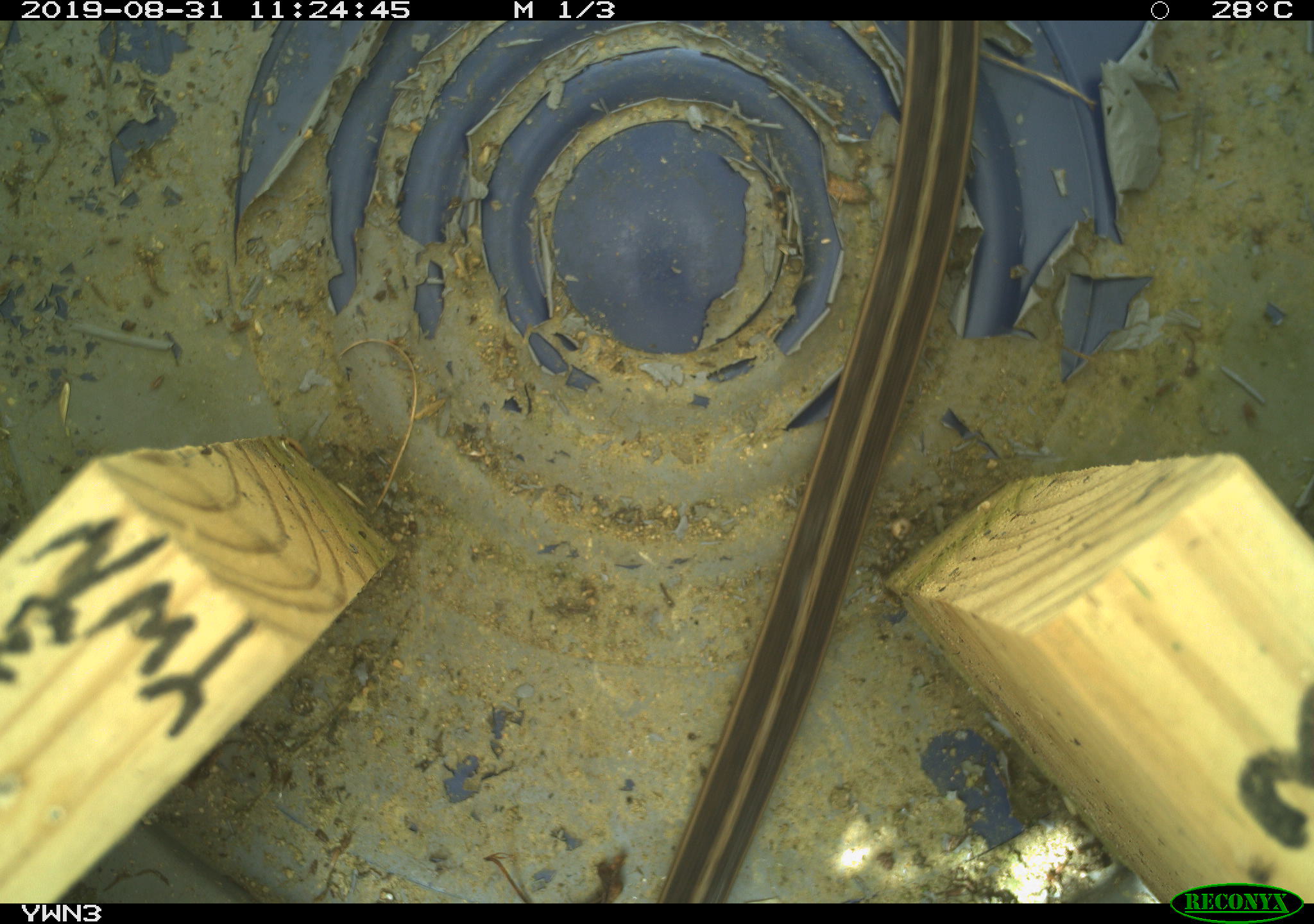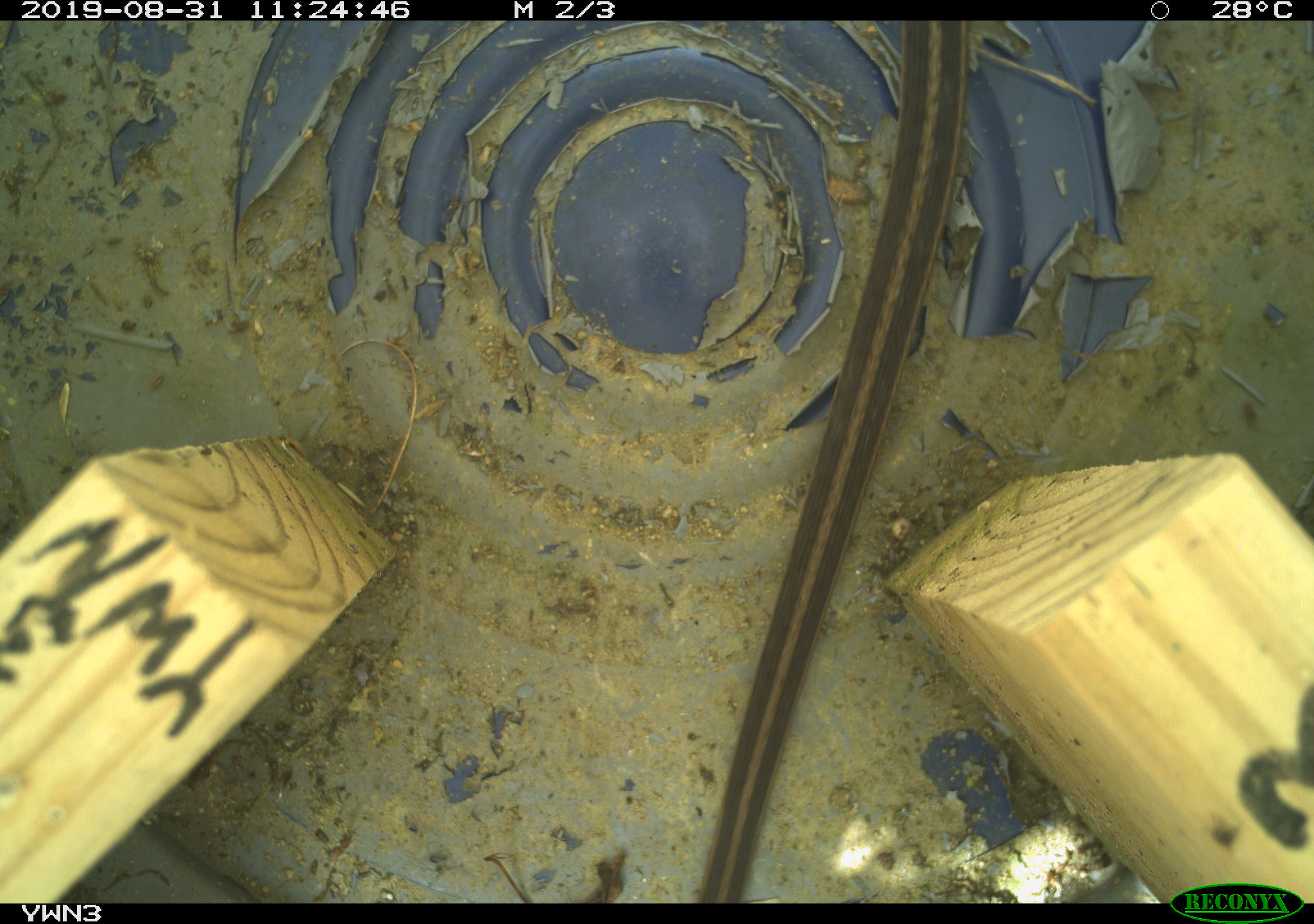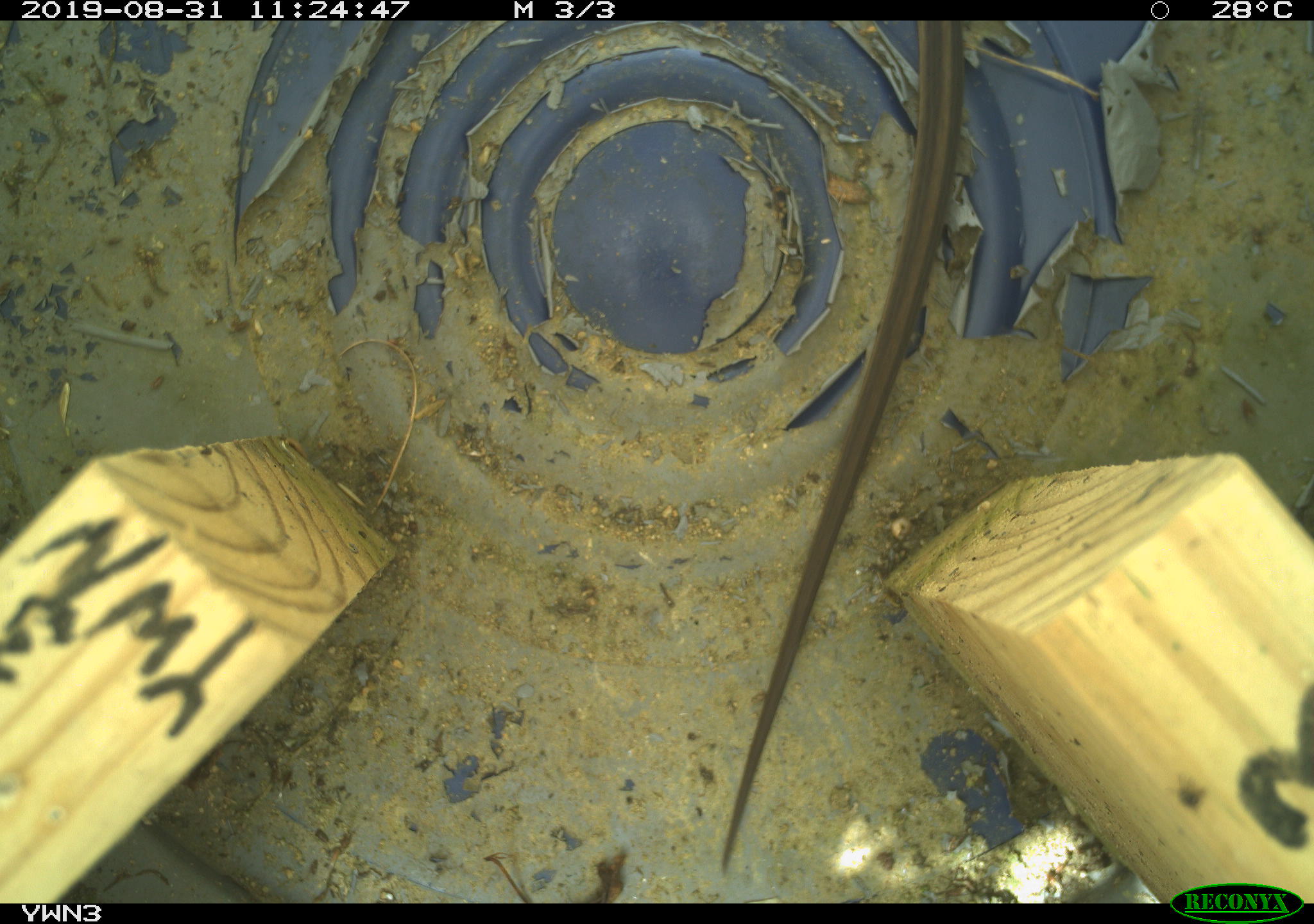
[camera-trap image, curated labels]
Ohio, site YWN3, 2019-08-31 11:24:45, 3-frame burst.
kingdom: Animalia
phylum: Chordata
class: Reptilia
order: Squamata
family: Colubridae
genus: Thamnophis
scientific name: Thamnophis sirtalis sirtalis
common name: eastern gartersnake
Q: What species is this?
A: Eastern gartersnake (Thamnophis sirtalis sirtalis).